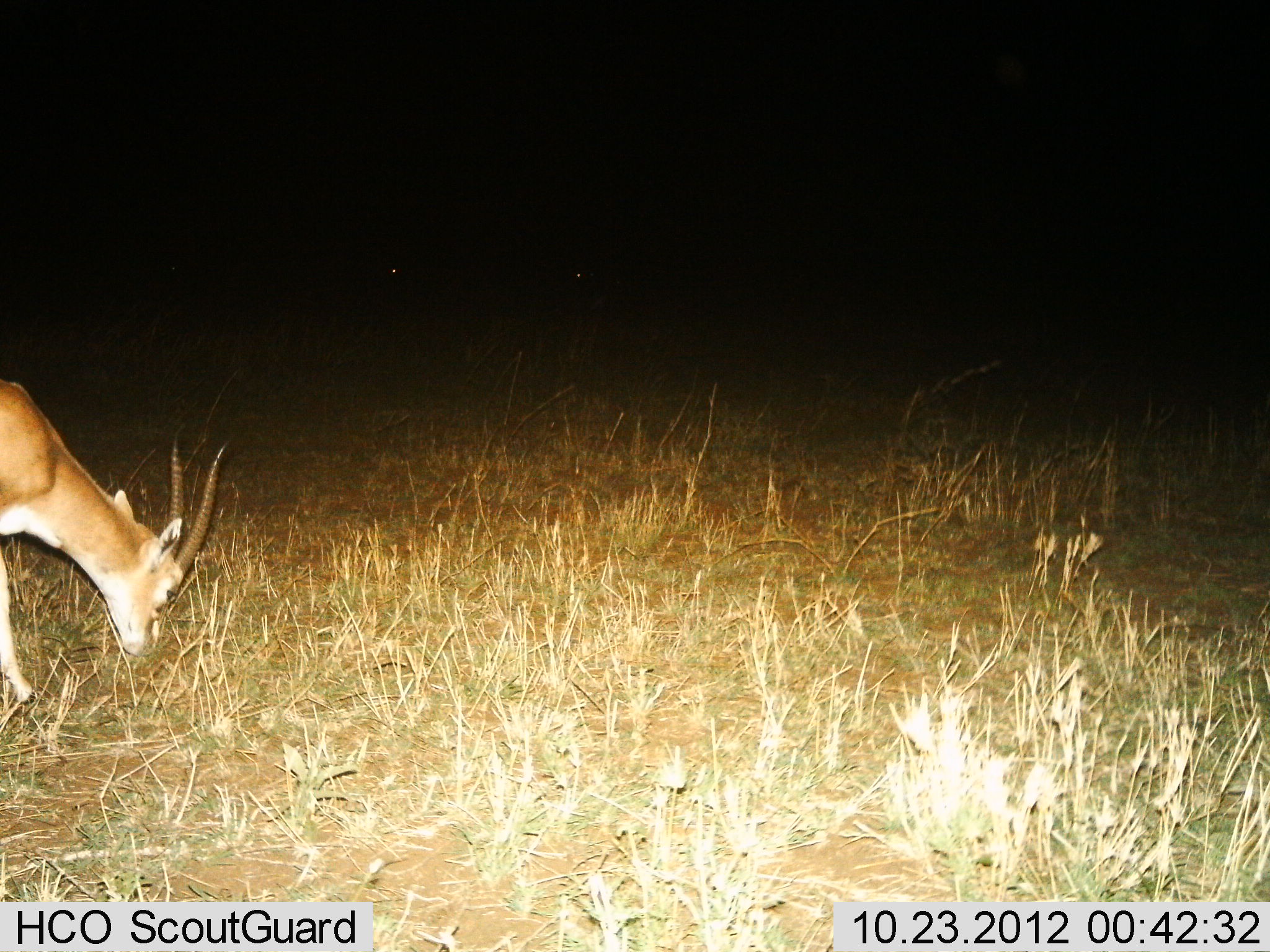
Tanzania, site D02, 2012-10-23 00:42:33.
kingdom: Animalia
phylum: Chordata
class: Mammalia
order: Artiodactyla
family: Bovidae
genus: Nanger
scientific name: Nanger granti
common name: grant's gazelle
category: gazellegrants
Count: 1.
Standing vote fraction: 30%.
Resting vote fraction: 0%.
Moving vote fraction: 0%.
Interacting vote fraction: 0%.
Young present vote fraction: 0%.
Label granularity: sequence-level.